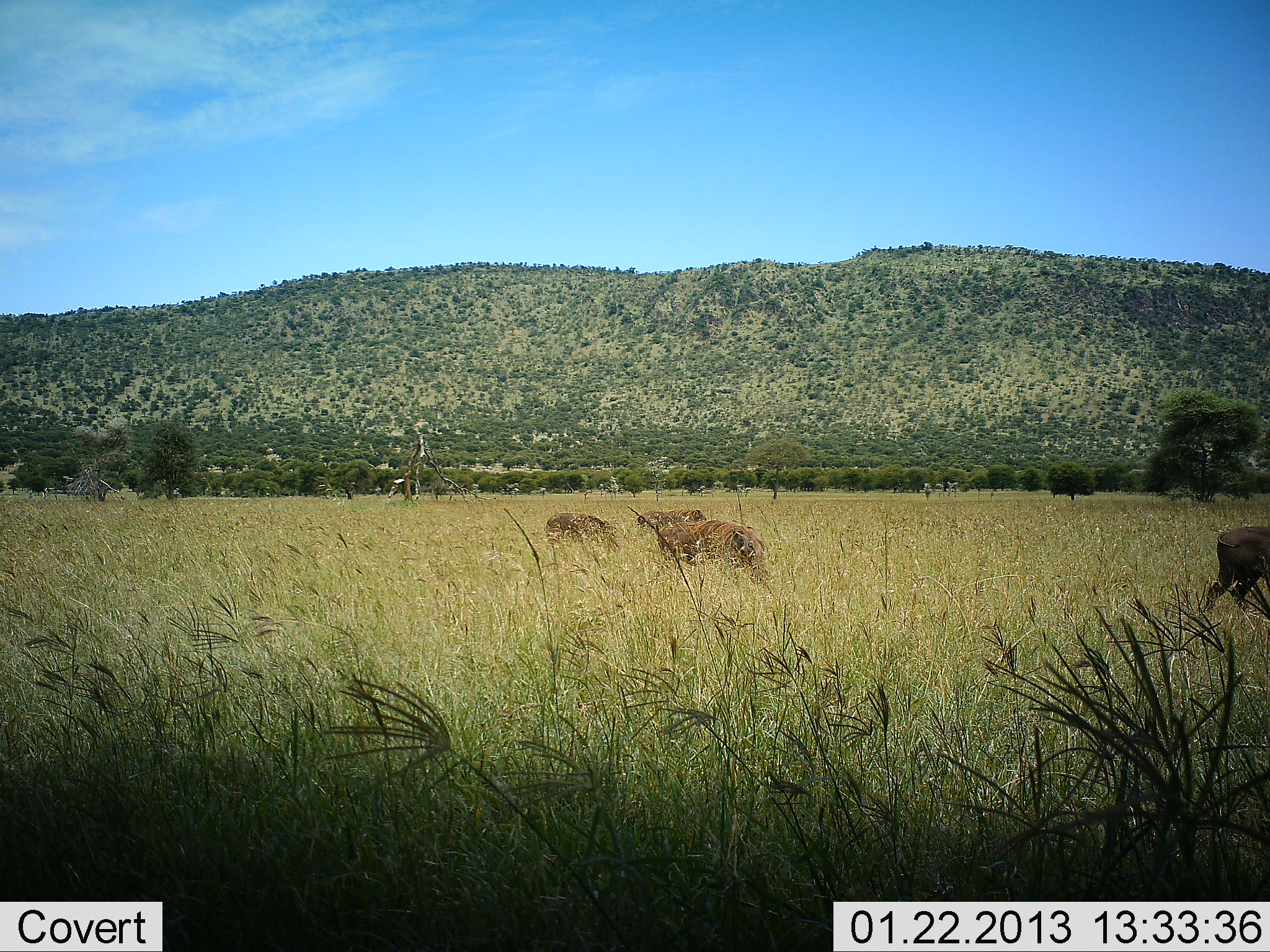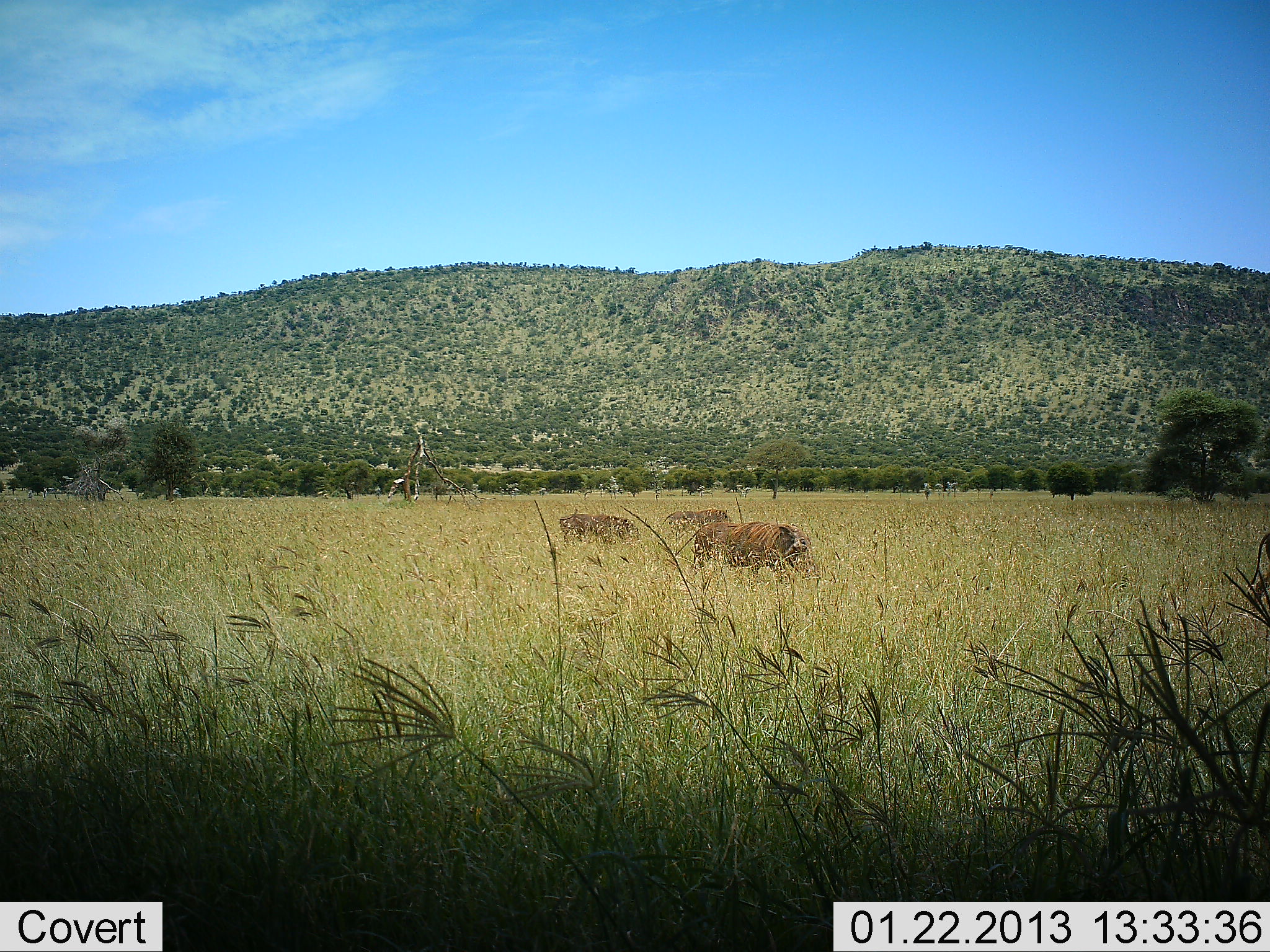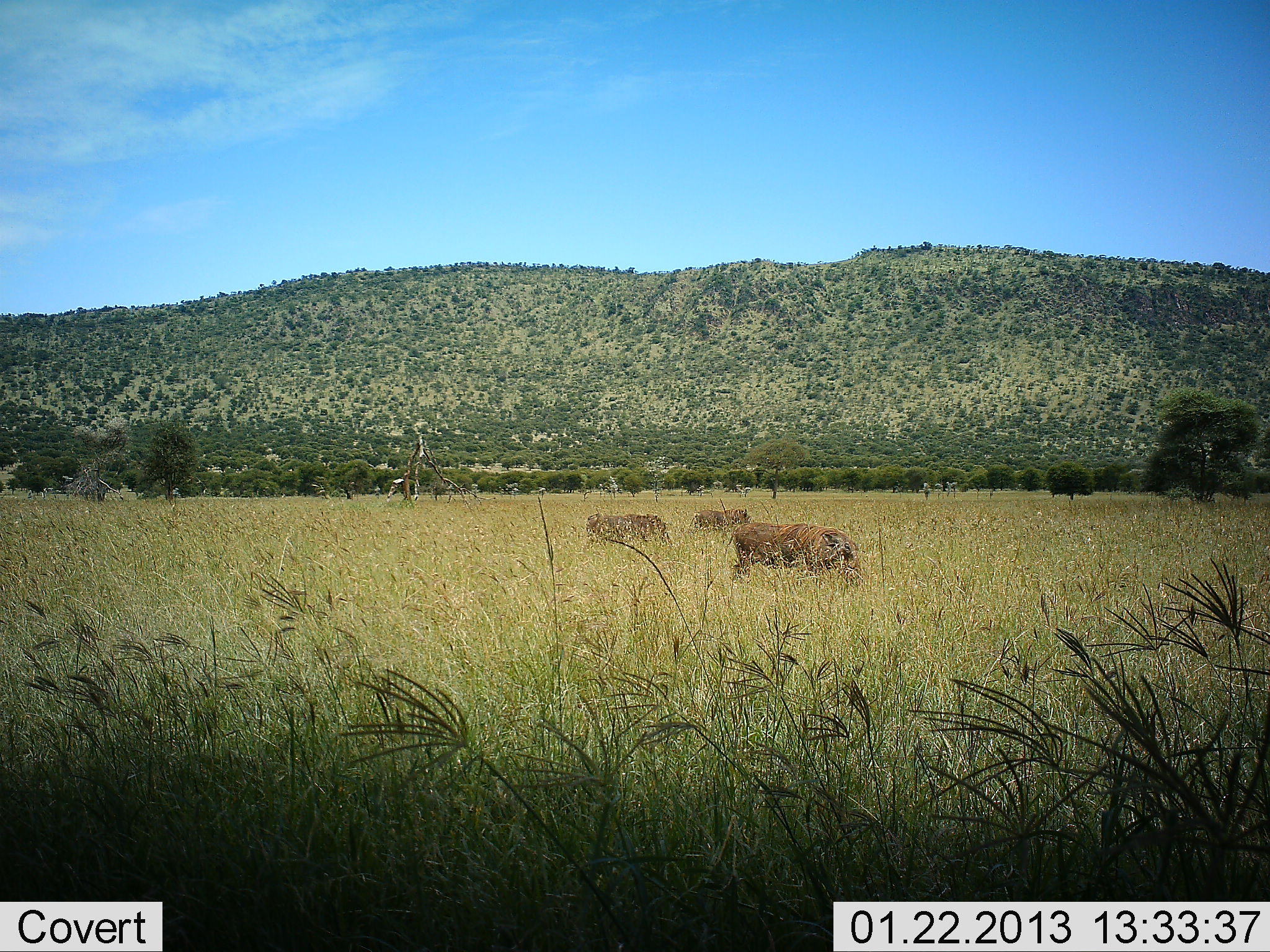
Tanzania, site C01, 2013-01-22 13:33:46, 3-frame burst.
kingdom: Animalia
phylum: Chordata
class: Mammalia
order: Artiodactyla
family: Suidae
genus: Phacochoerus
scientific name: Phacochoerus africanus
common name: warthog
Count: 4.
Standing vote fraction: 7%.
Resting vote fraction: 0%.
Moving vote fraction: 93%.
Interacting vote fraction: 0%.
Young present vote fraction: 0%.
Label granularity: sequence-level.